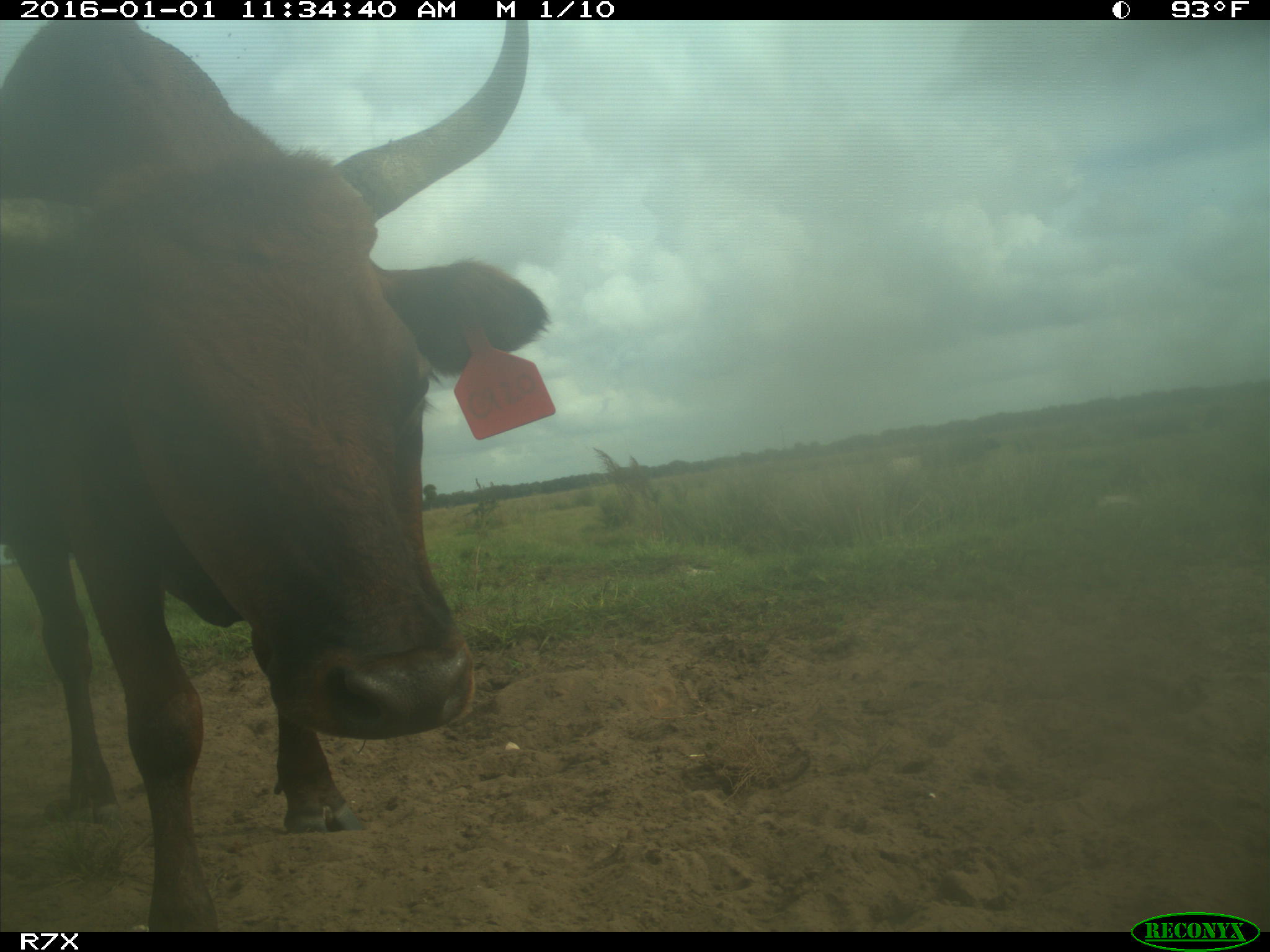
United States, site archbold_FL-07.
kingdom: Animalia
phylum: Chordata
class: Mammalia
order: Artiodactyla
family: Bovidae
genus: Bos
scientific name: Bos taurus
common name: domestic cow